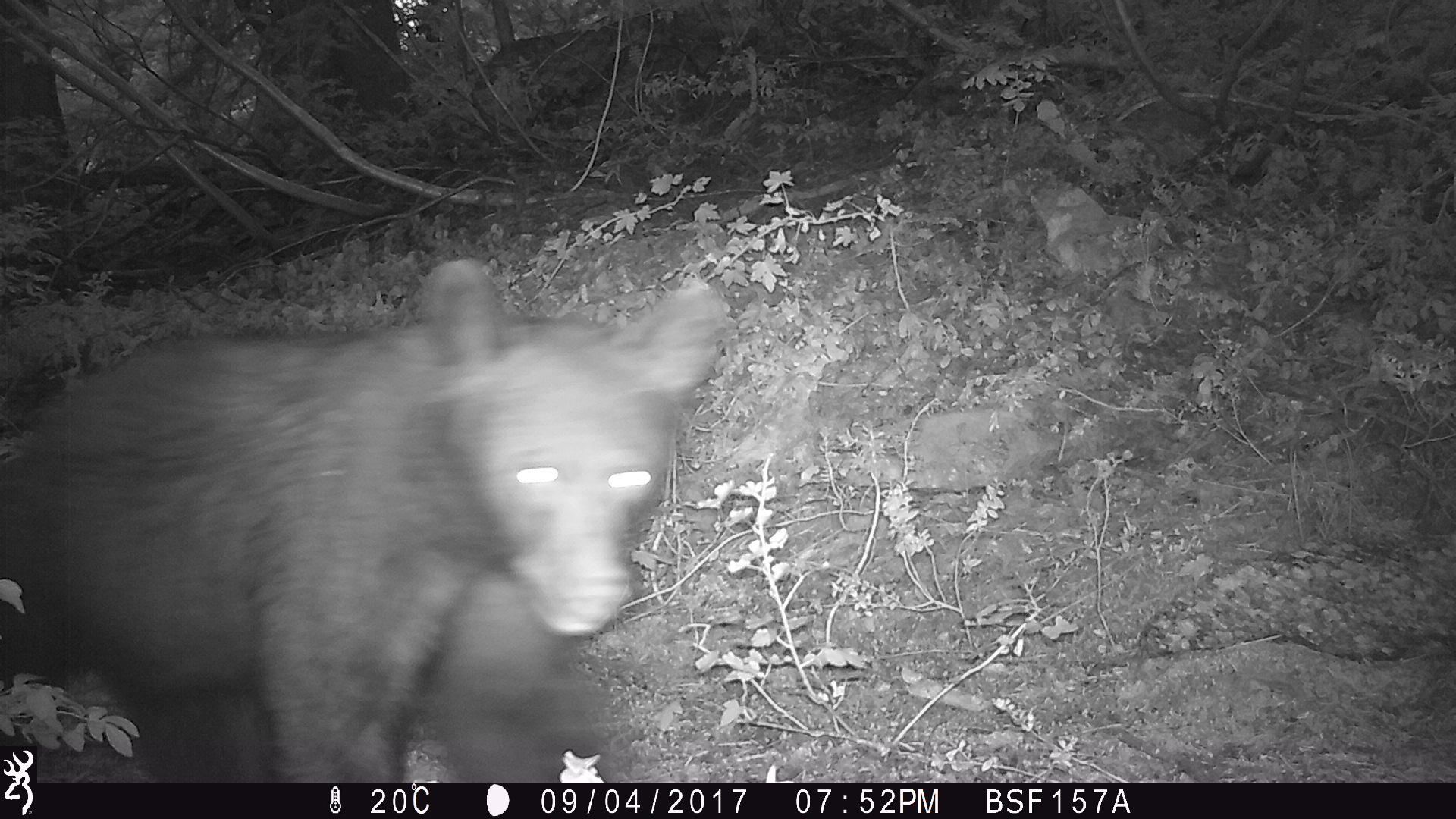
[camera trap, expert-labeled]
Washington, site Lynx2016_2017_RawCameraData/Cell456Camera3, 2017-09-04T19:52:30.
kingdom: Animalia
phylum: Chordata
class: Mammalia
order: Carnivora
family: Ursidae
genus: Ursus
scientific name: Ursus americanus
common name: american black bear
Ursus americanus (american black bear). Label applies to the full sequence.